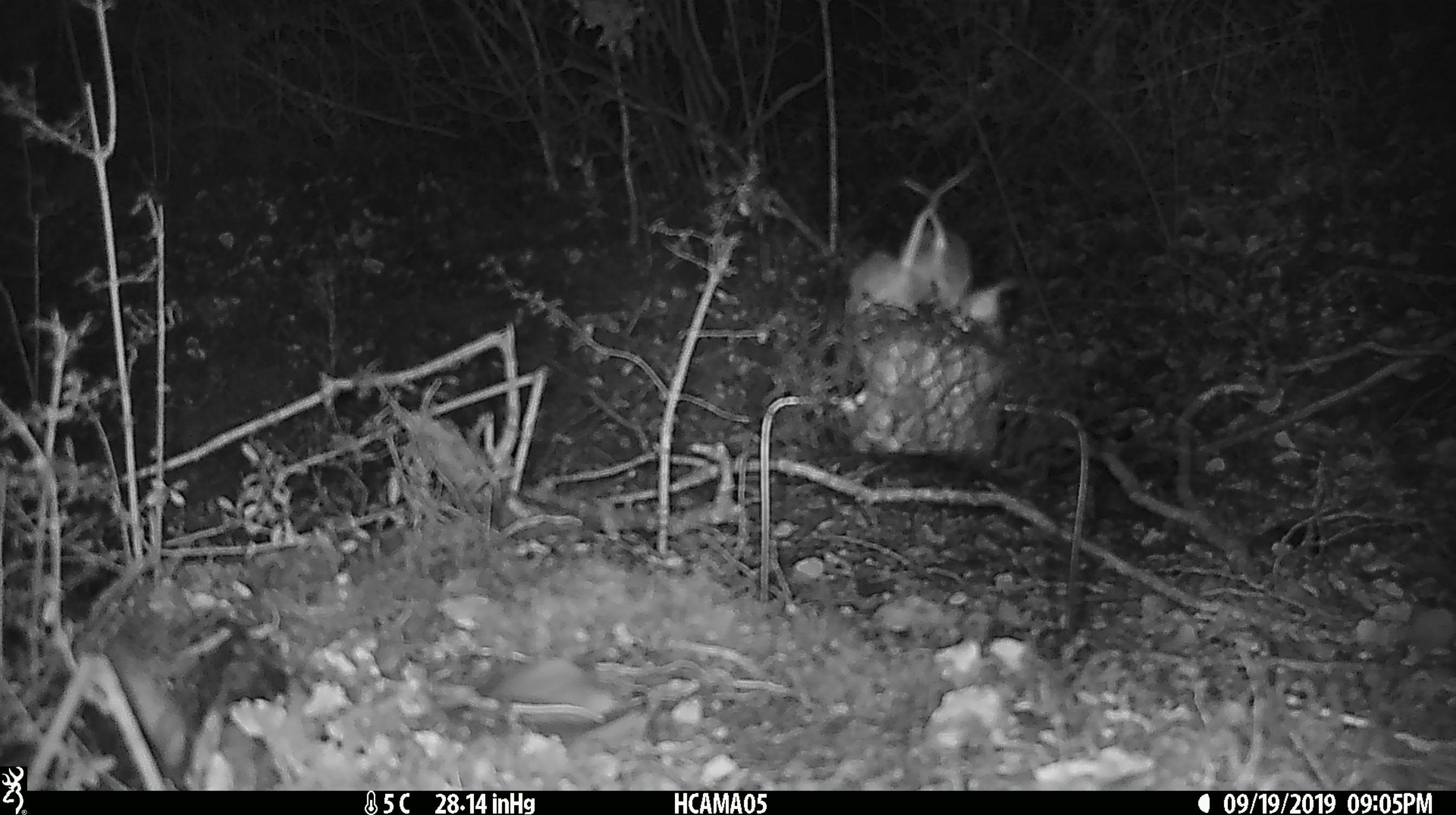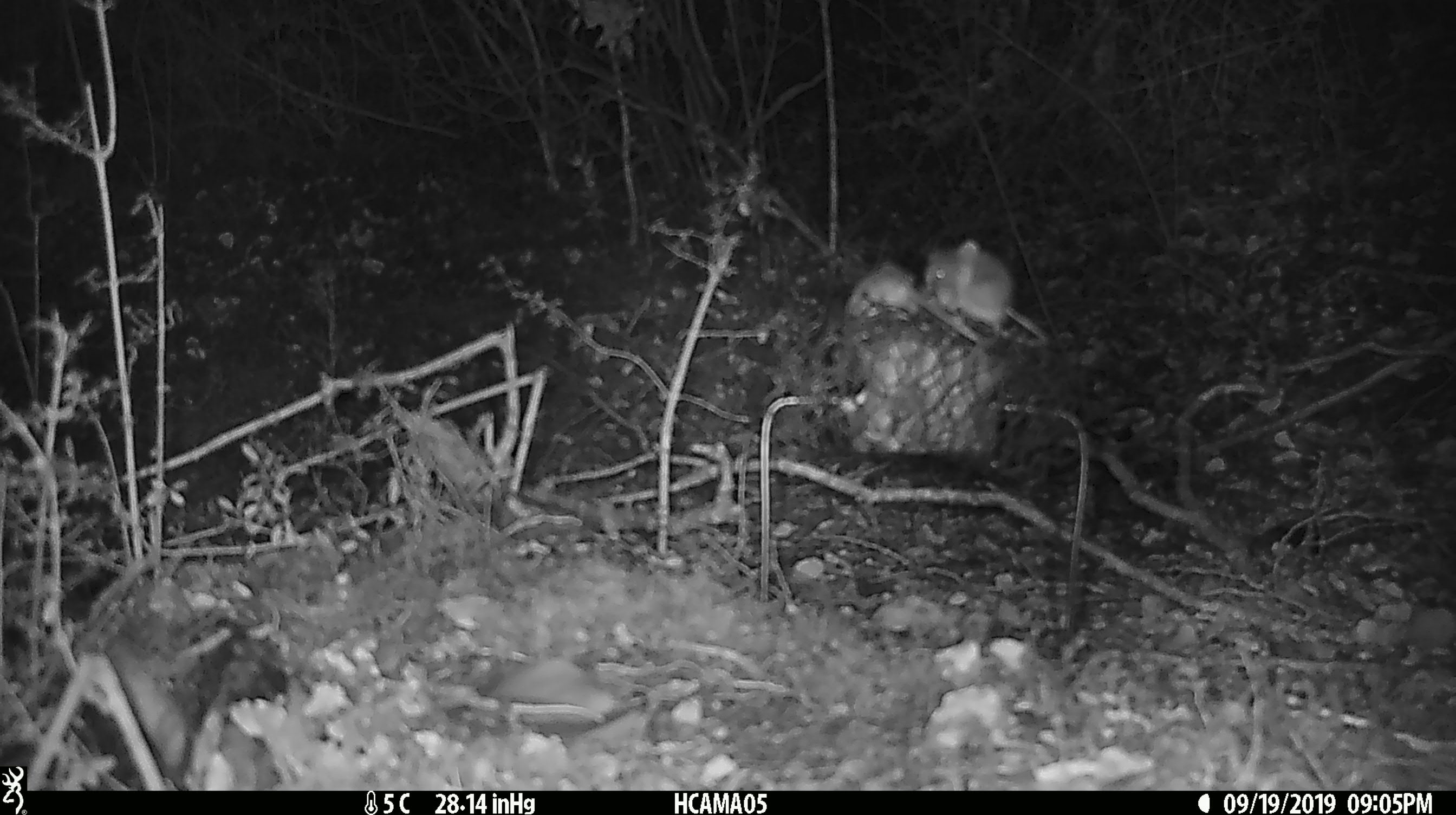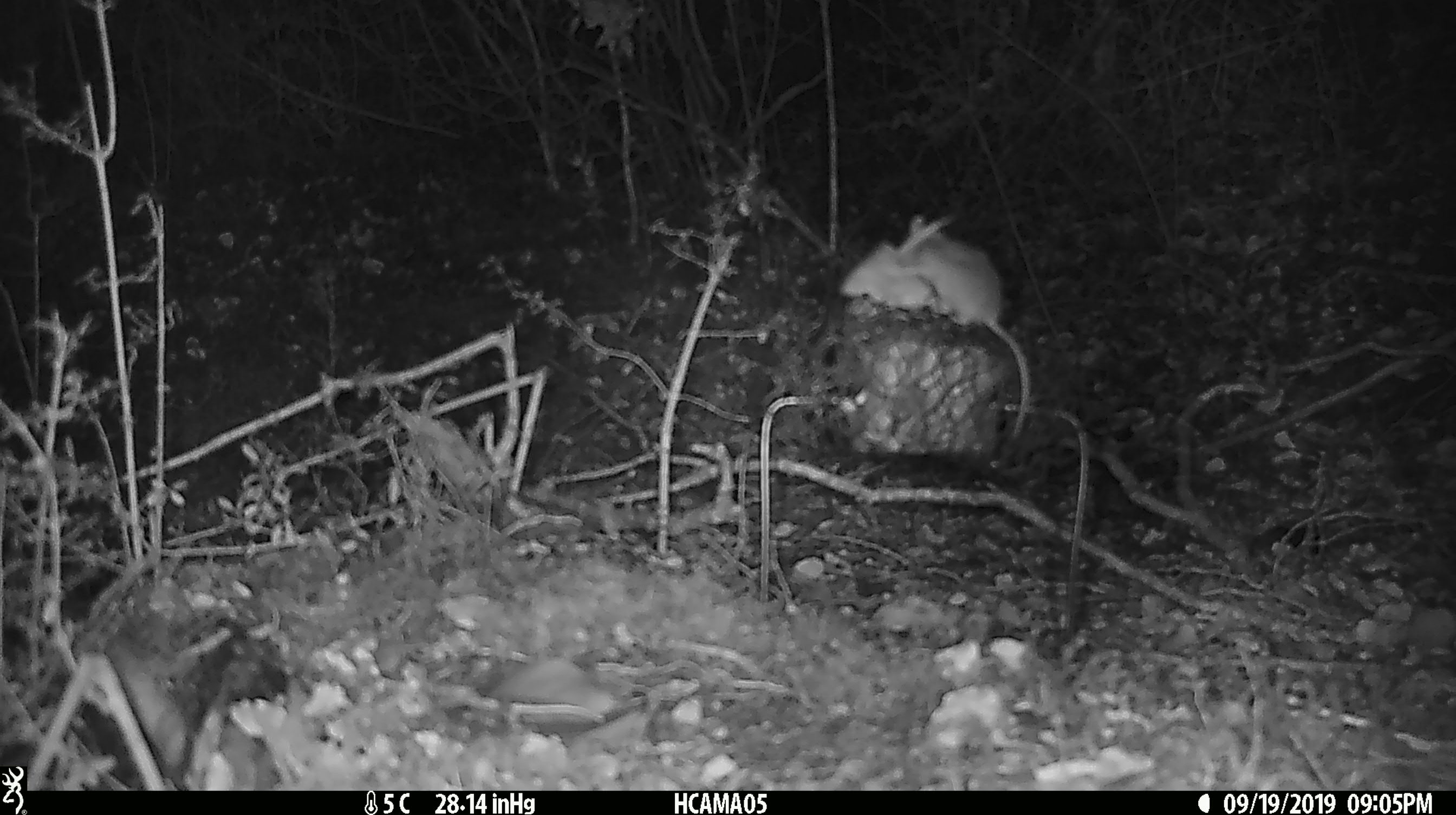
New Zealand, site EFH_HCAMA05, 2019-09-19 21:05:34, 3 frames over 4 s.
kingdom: Animalia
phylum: Chordata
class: Mammalia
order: Rodentia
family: Muridae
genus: Mus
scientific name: Mus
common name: mouse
Mouse (Mus).